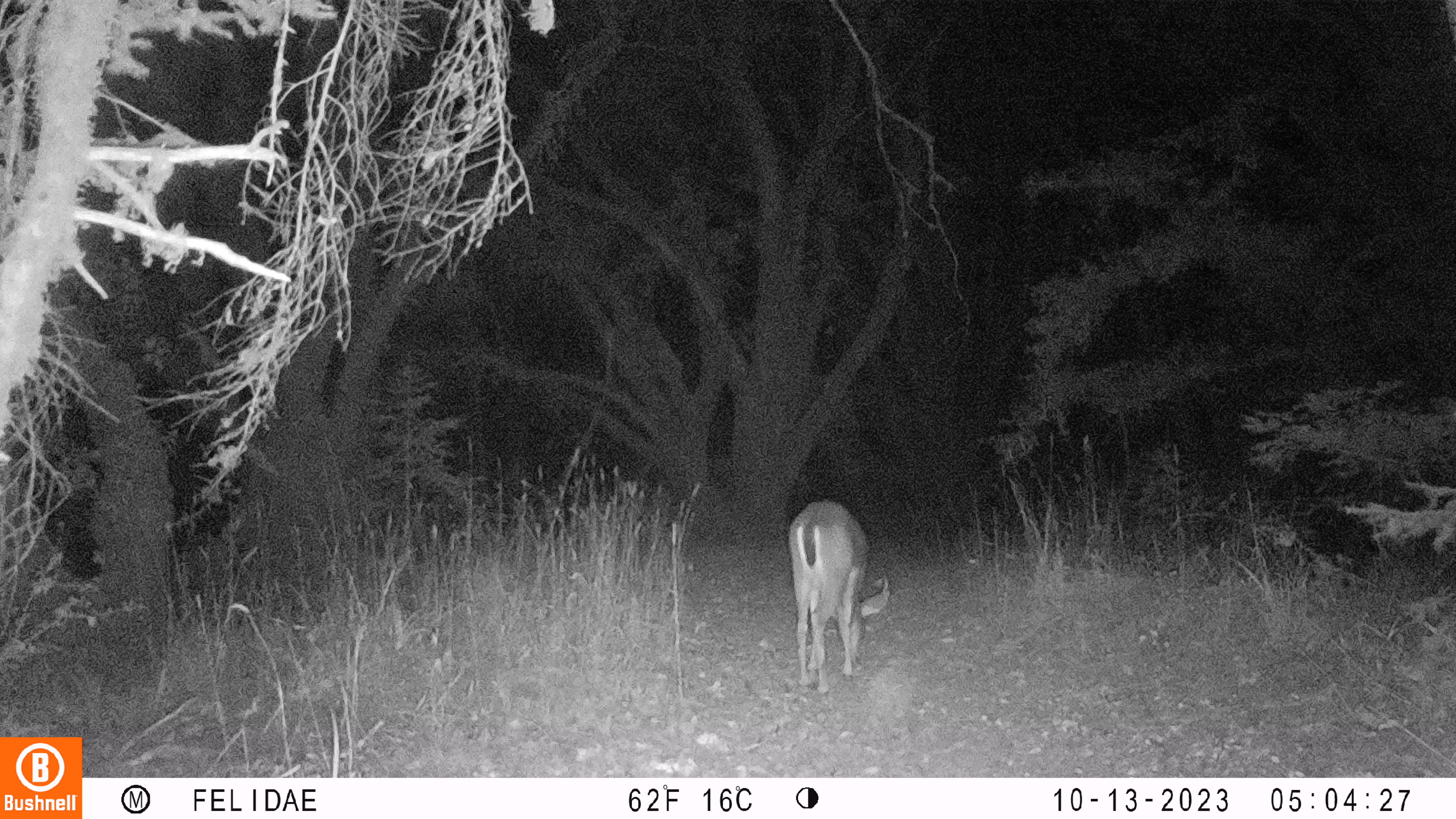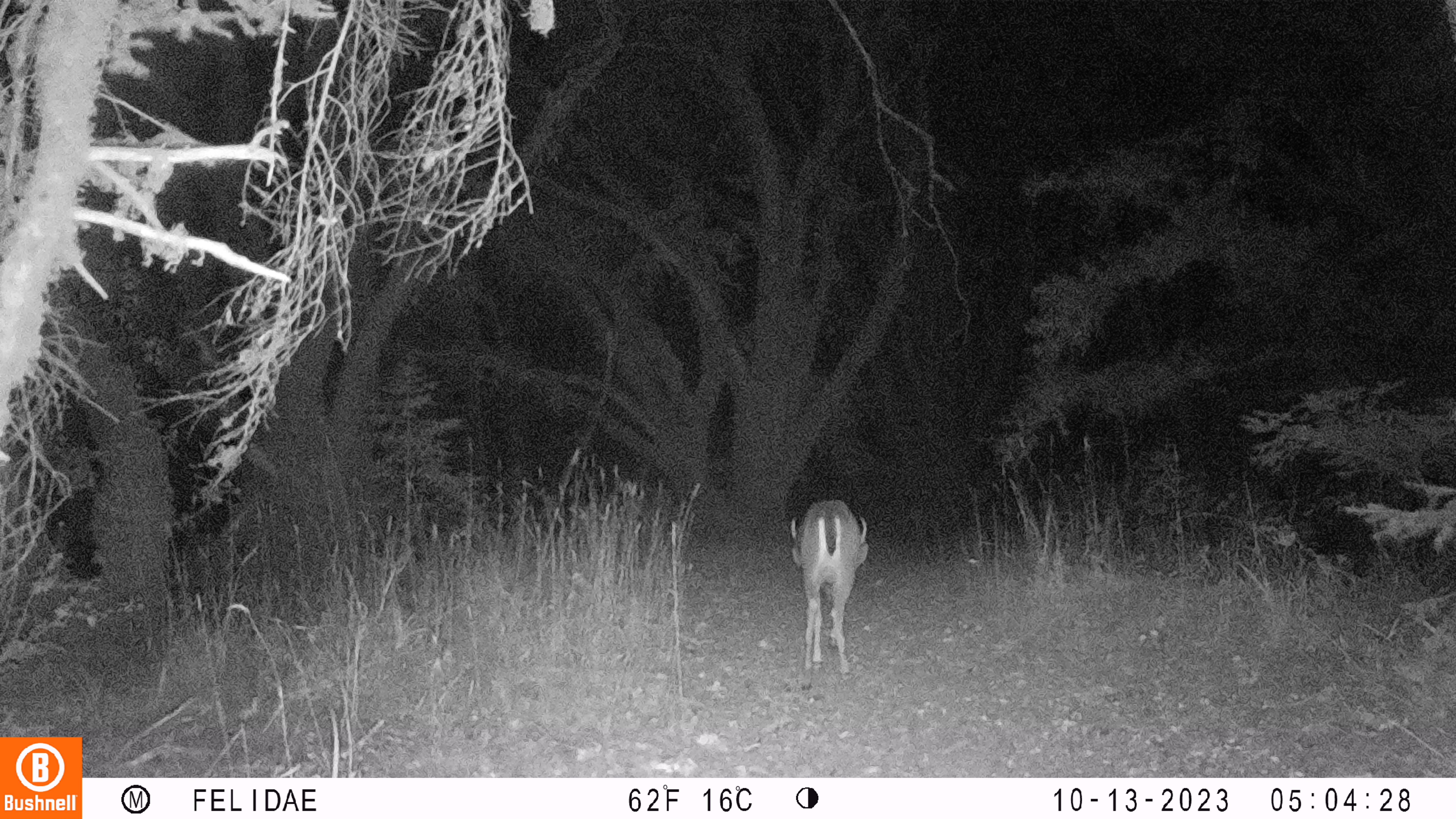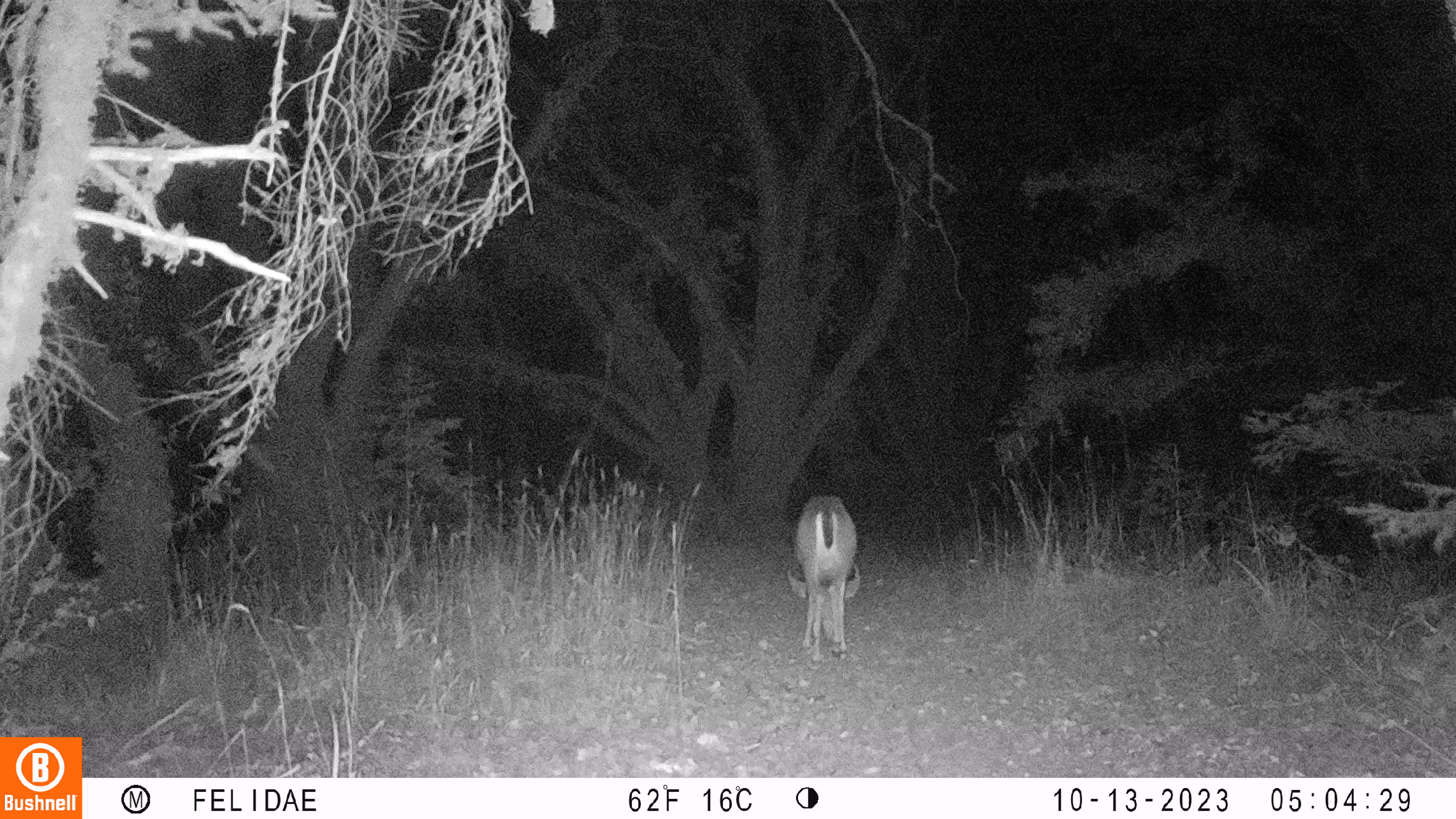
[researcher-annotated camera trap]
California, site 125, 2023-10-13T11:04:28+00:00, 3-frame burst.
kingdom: Animalia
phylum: Chordata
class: Mammalia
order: Artiodactyla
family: Cervidae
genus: Odocoileus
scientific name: Odocoileus hemionus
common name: mule deer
Mule deer (Odocoileus hemionus).